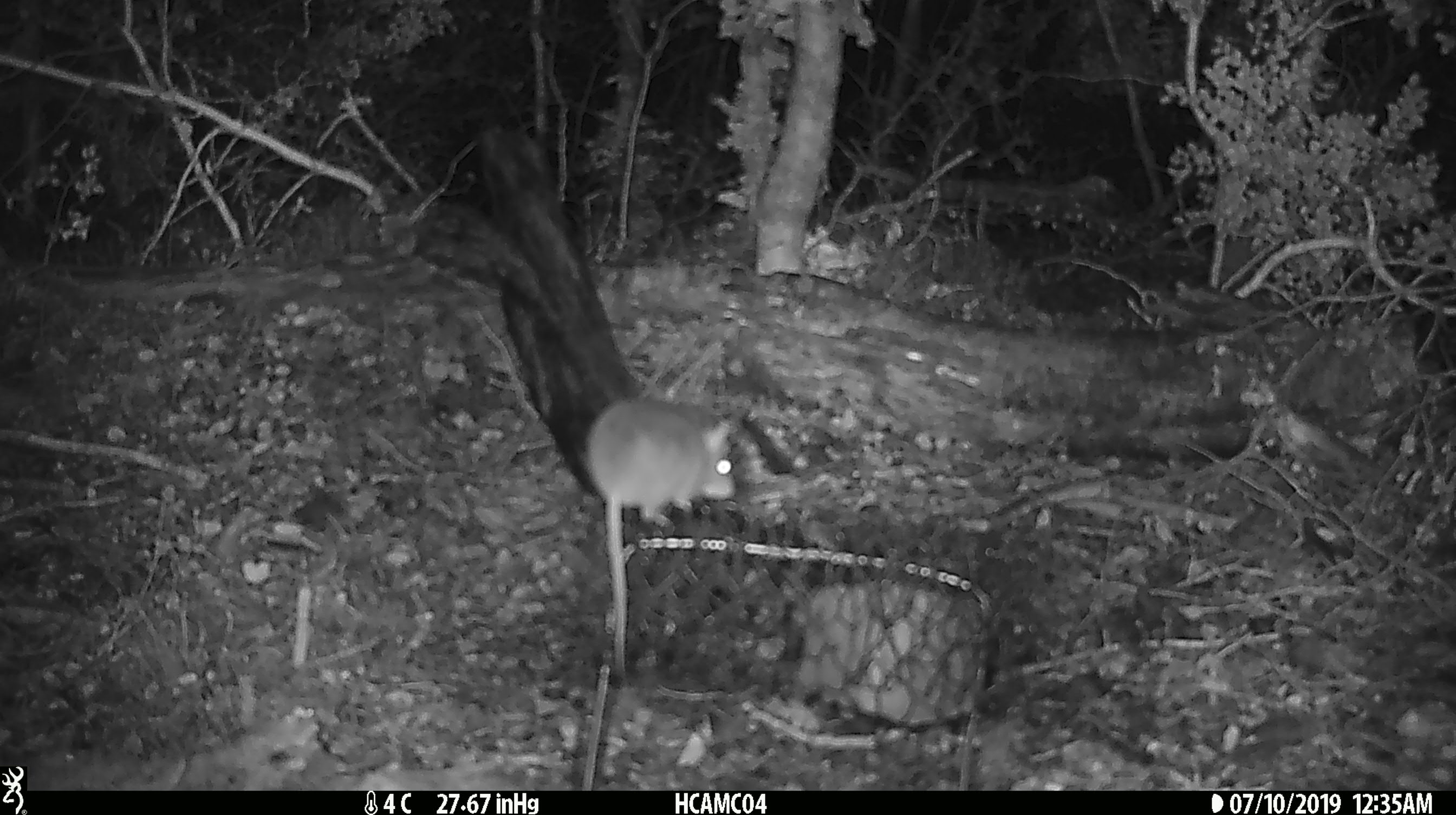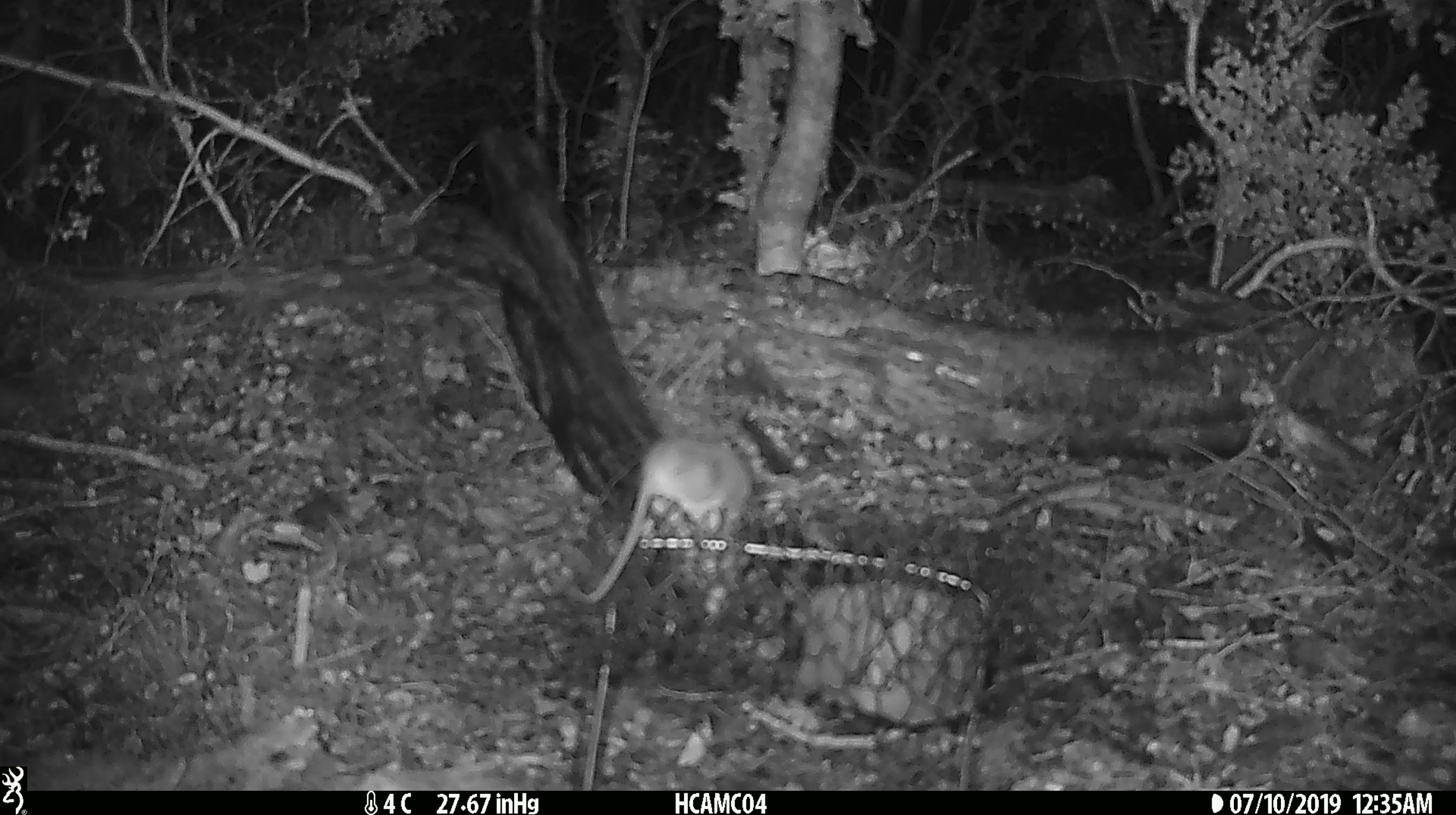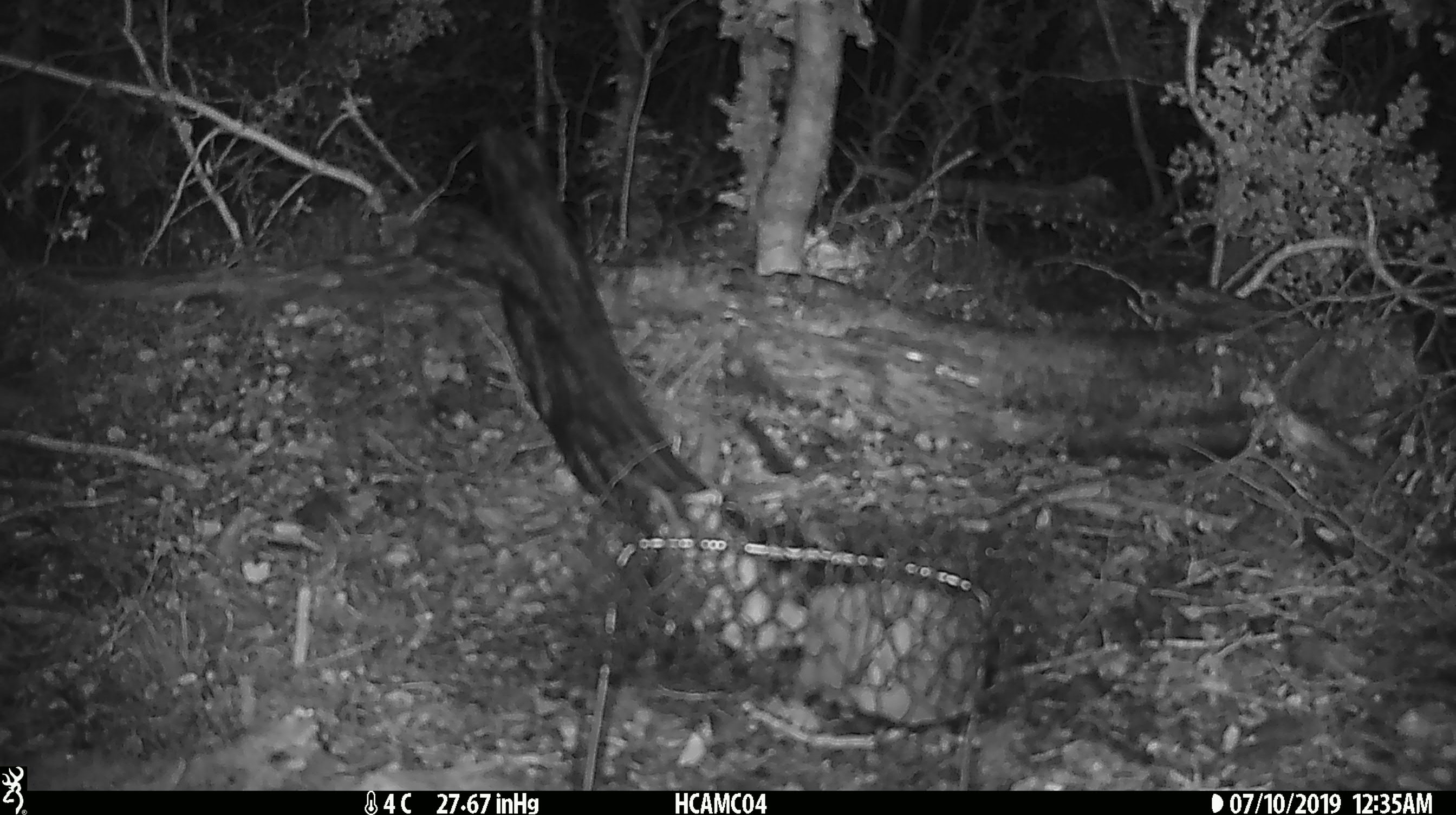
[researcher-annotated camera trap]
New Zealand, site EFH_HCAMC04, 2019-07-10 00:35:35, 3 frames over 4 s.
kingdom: Animalia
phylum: Chordata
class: Mammalia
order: Rodentia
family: Muridae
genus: Mus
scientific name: Mus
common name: mouse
Mouse (Mus).